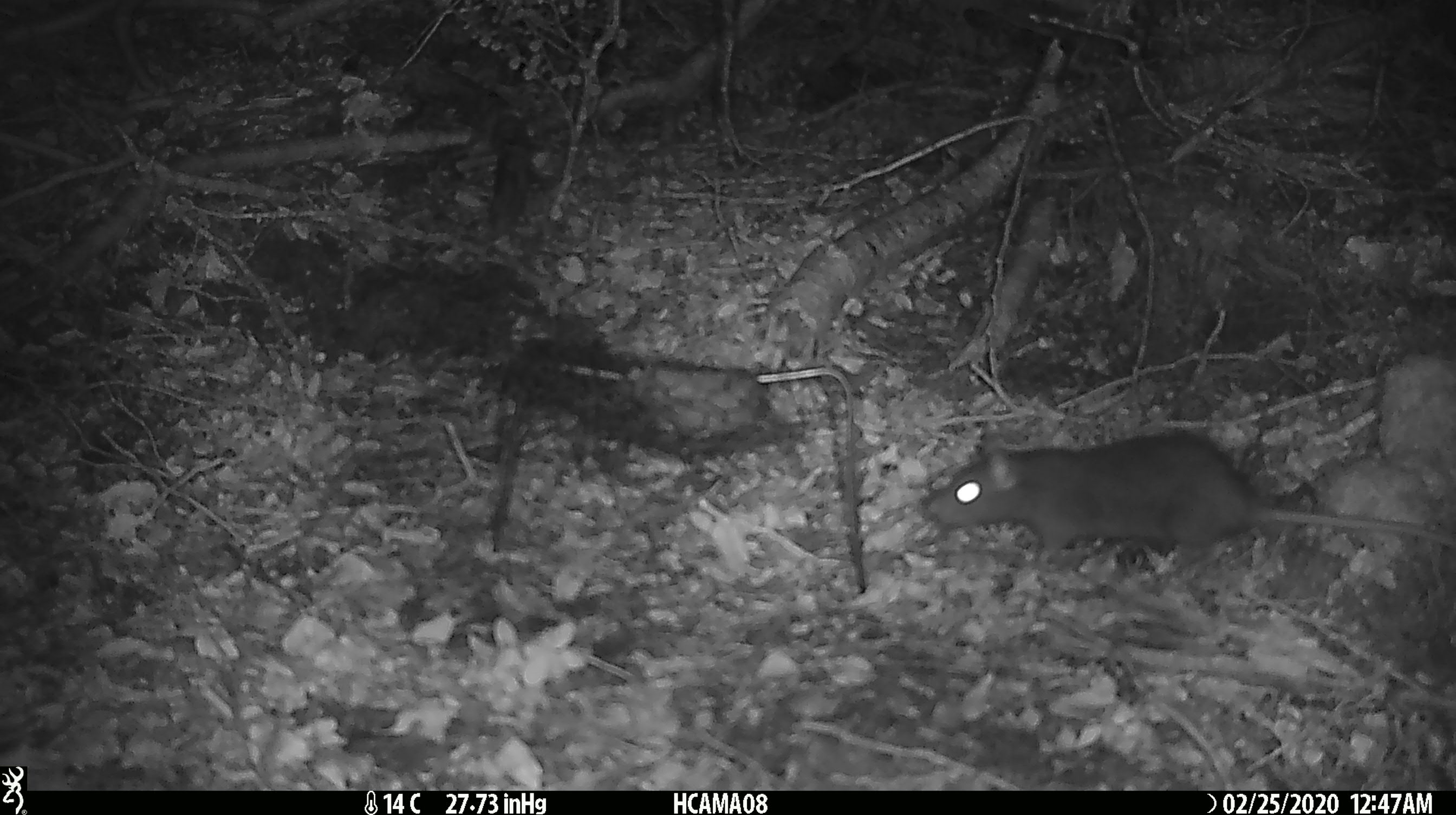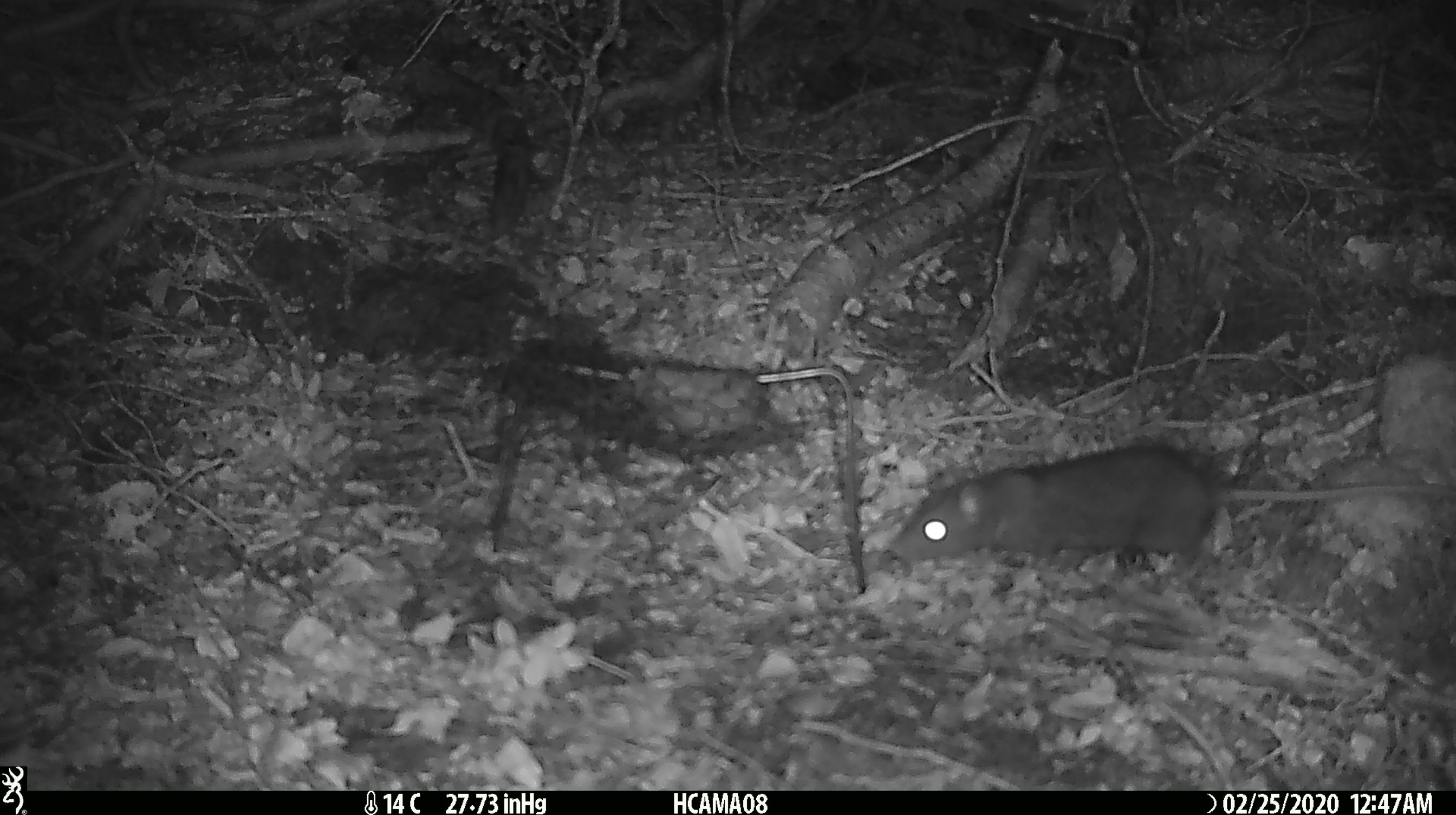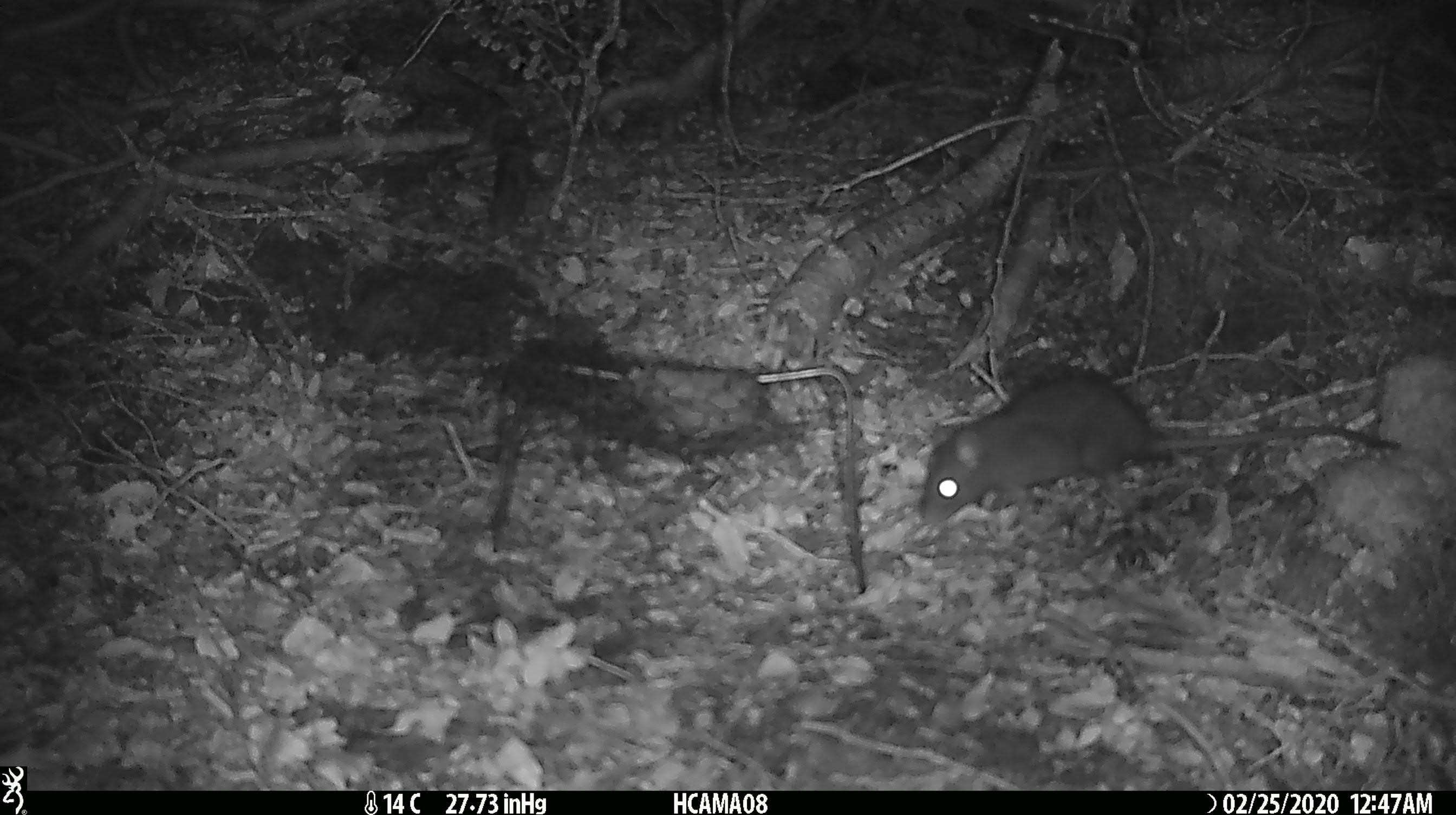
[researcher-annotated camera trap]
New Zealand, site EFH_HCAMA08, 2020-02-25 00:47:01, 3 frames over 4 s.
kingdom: Animalia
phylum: Chordata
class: Mammalia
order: Rodentia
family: Muridae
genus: Rattus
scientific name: Rattus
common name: rat